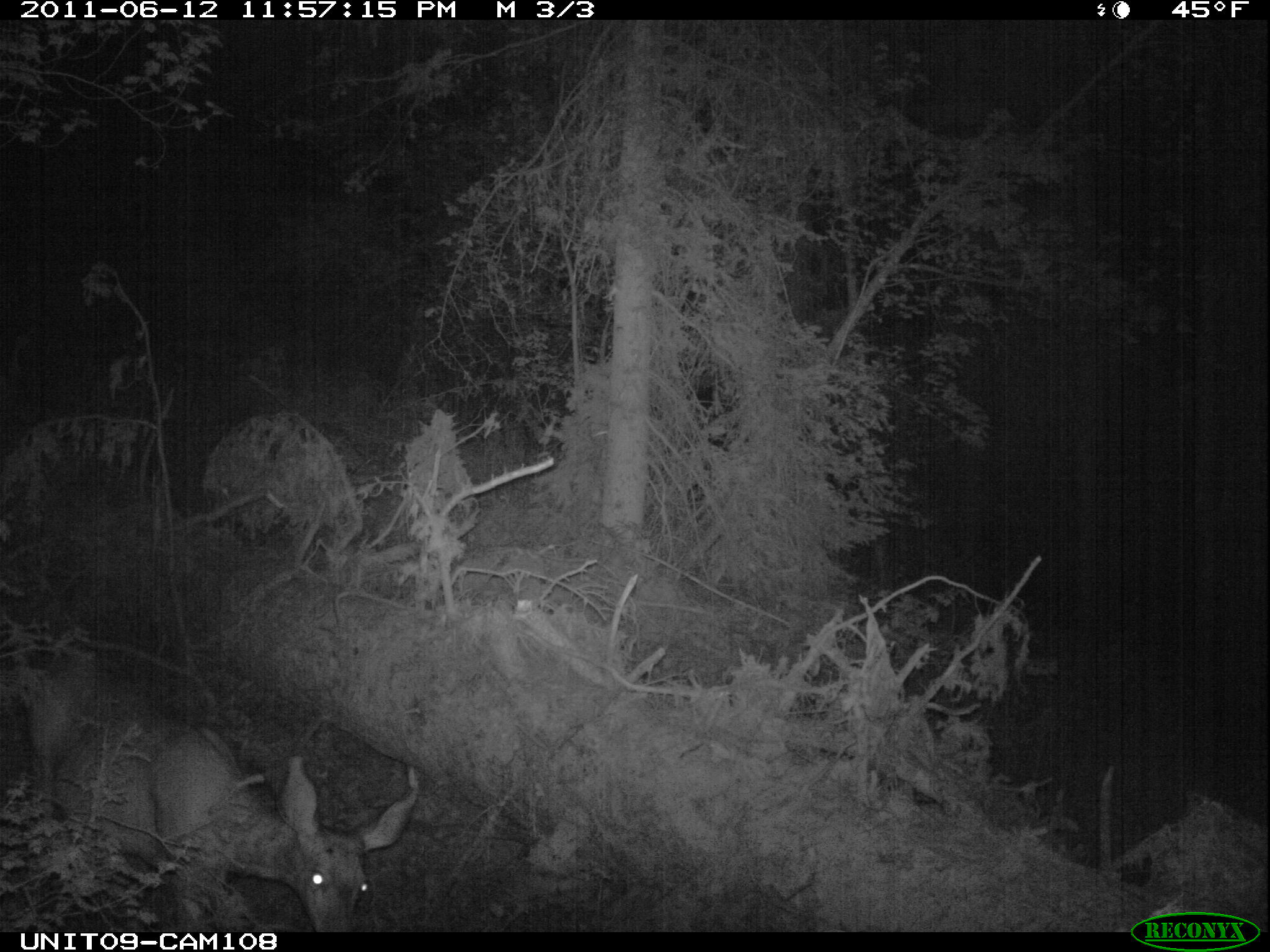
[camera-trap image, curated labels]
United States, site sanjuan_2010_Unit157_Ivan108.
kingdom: Animalia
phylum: Chordata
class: Mammalia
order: Artiodactyla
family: Cervidae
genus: Odocoileus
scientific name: Odocoileus hemionus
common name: mule deer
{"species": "Odocoileus hemionus (mule deer)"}